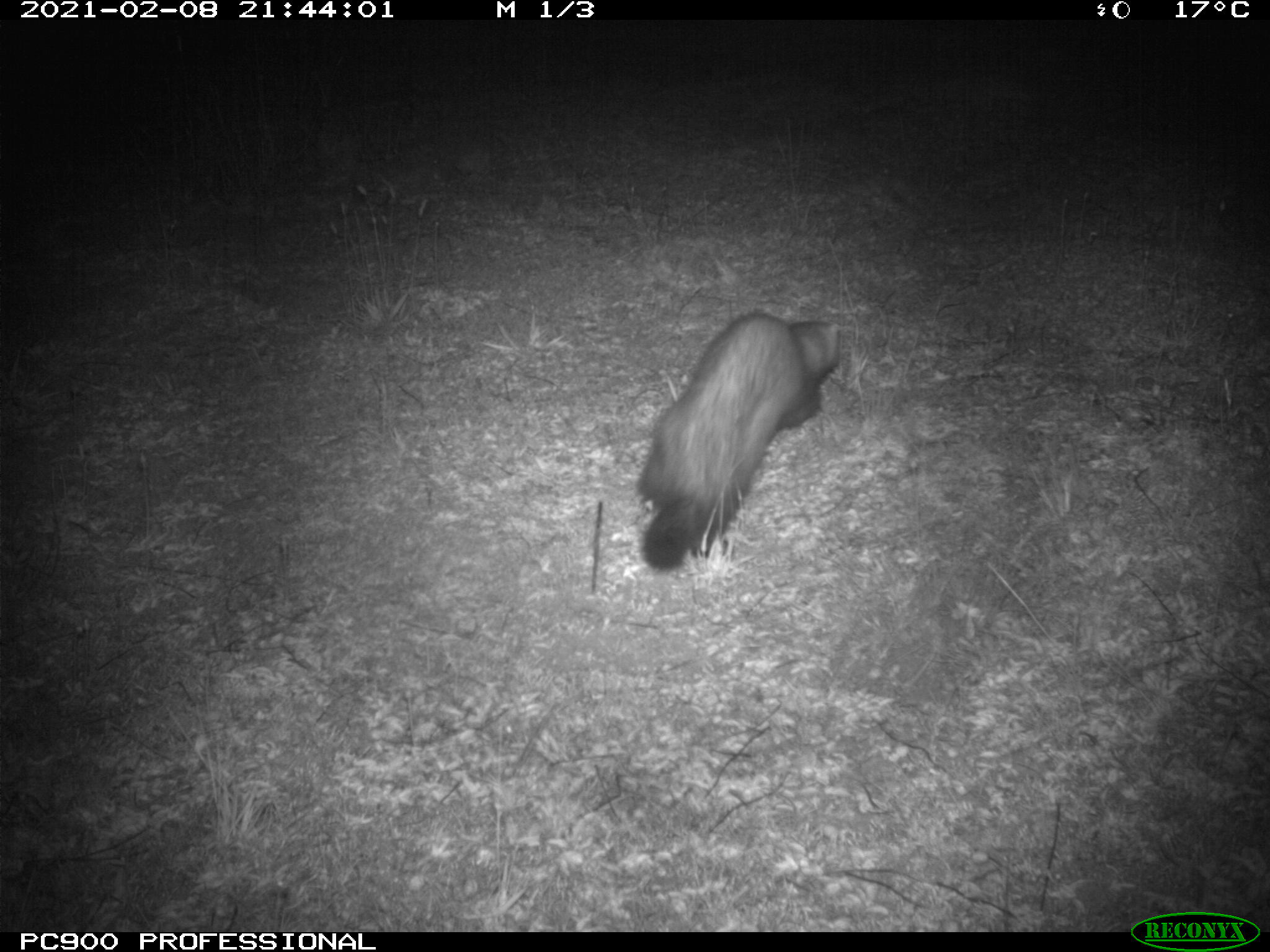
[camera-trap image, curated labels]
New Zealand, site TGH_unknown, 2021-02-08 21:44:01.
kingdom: Animalia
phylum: Chordata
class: Mammalia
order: Carnivora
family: Mustelidae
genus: Mustela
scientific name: Mustela furo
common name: ferret